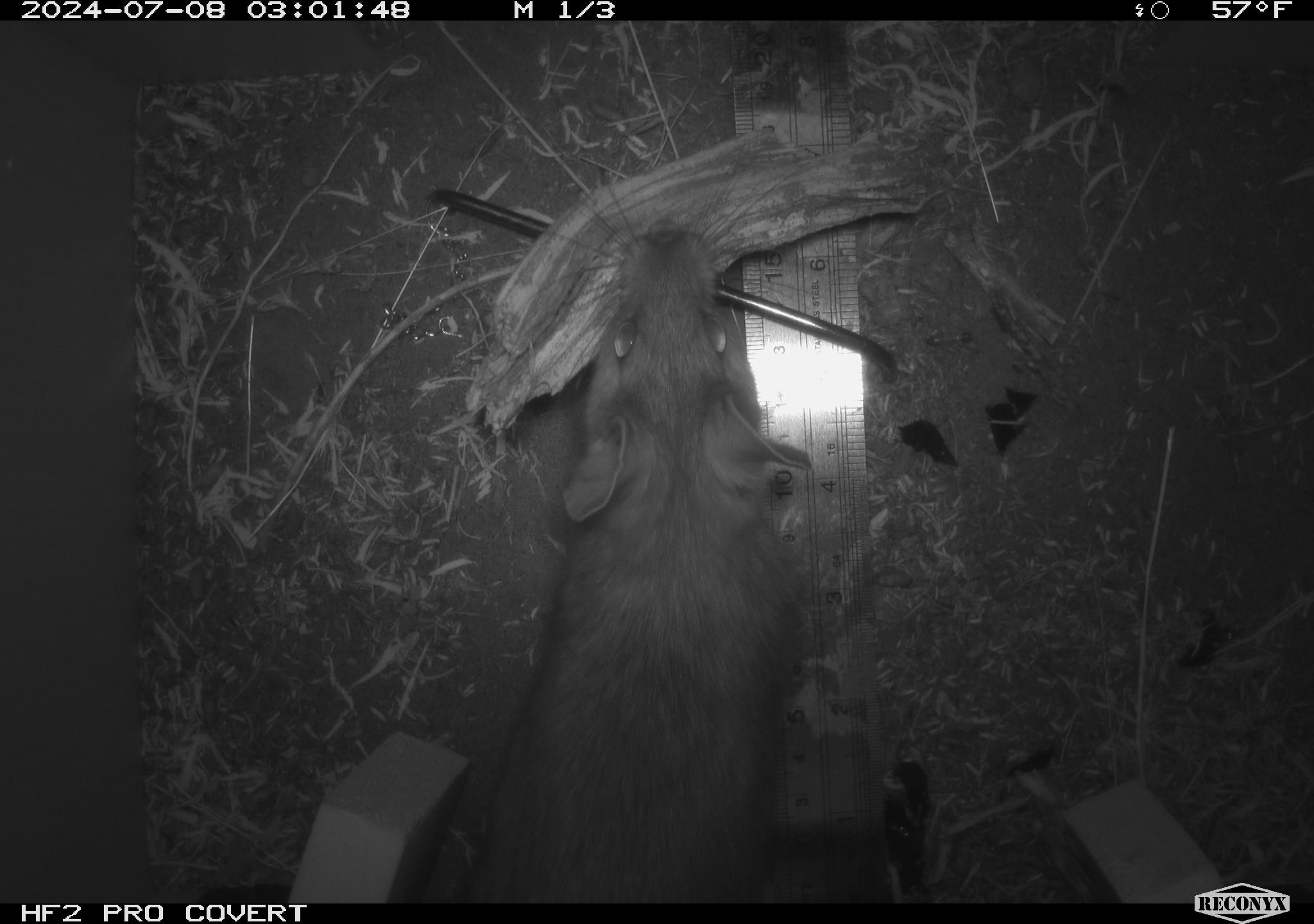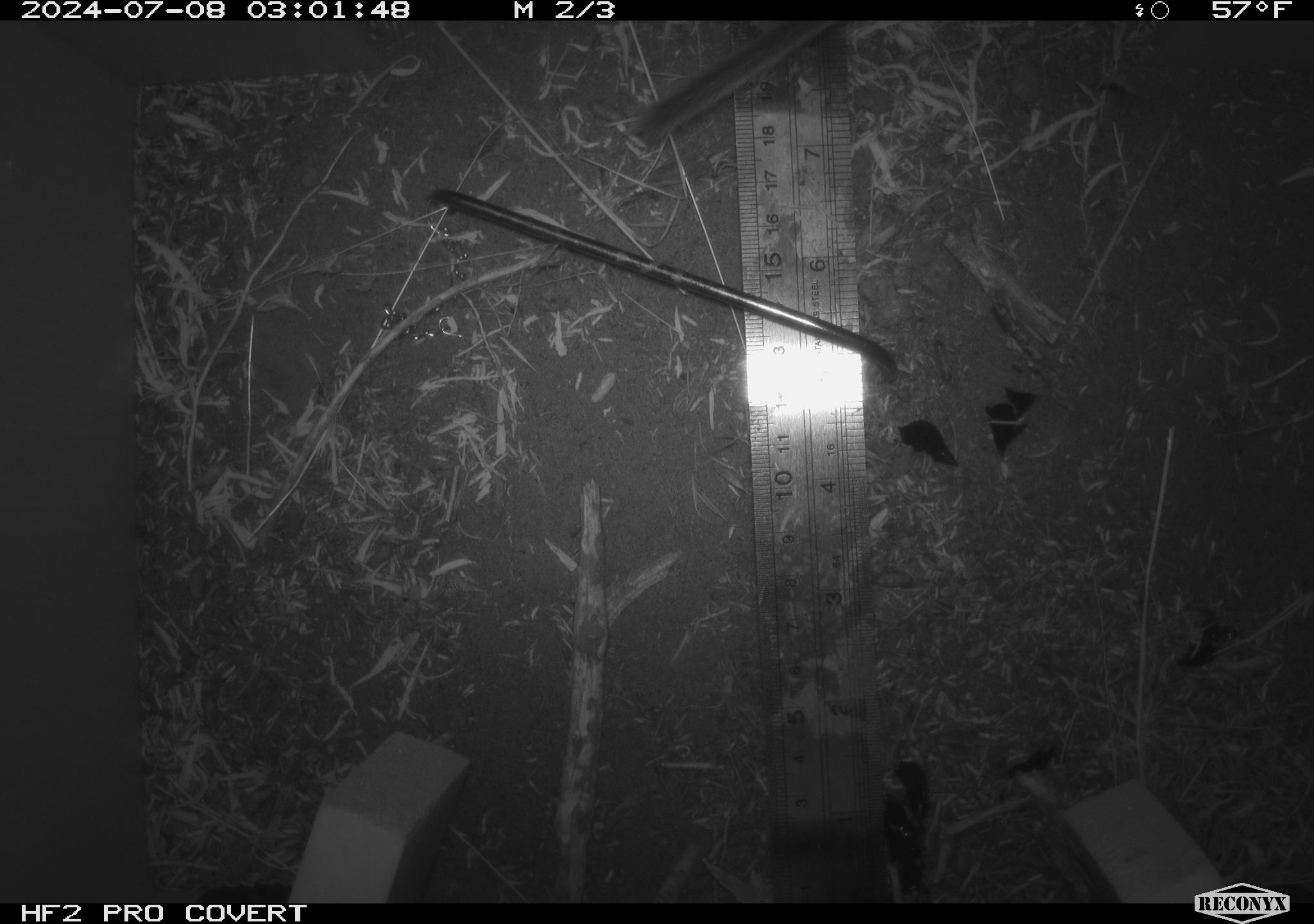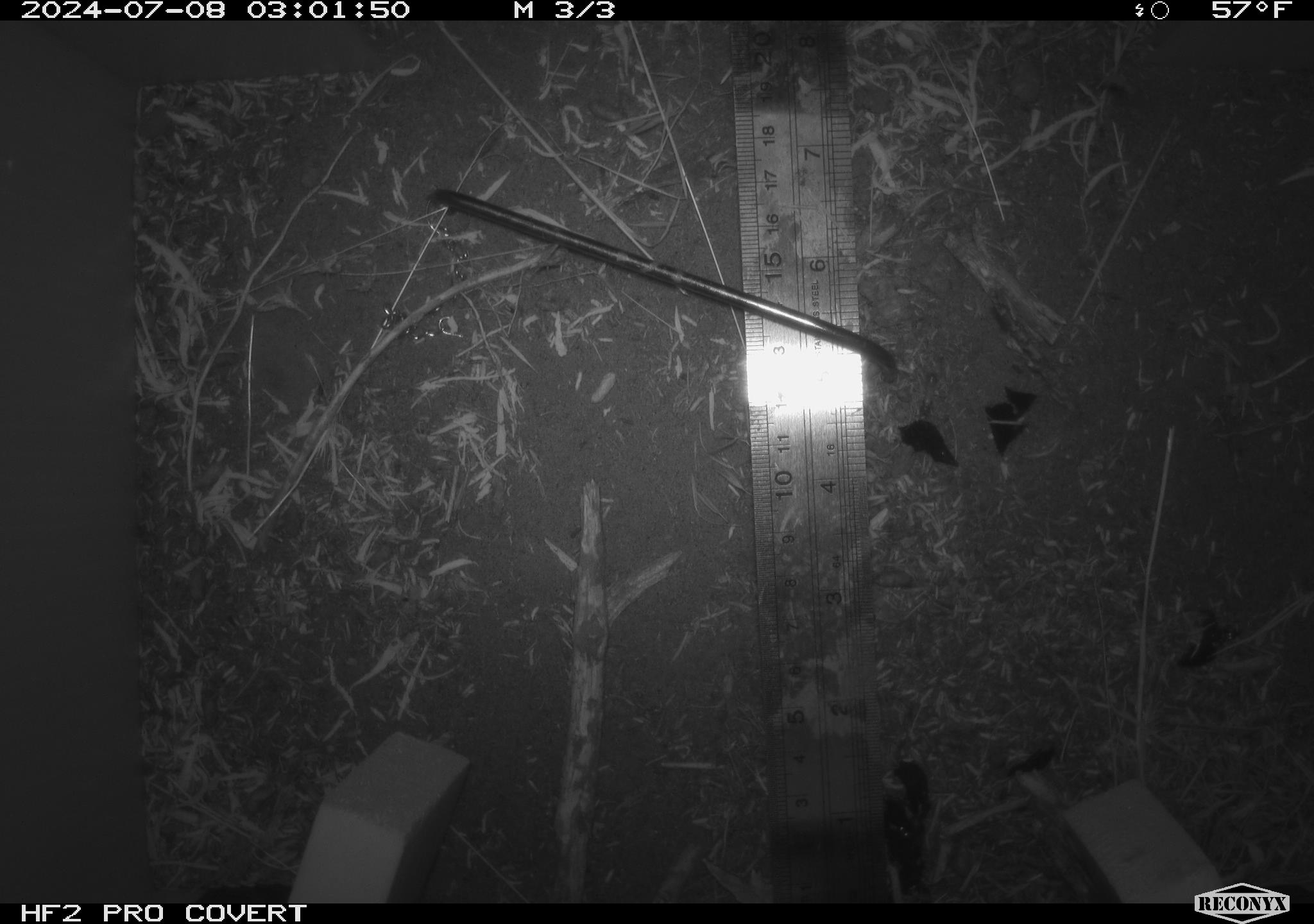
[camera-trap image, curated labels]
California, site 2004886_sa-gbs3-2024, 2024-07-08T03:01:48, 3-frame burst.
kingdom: Animalia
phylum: Chordata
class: Mammalia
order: Rodentia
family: Cricetidae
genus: Neotoma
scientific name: Neotoma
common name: pack rat or woodrat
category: neotoma species